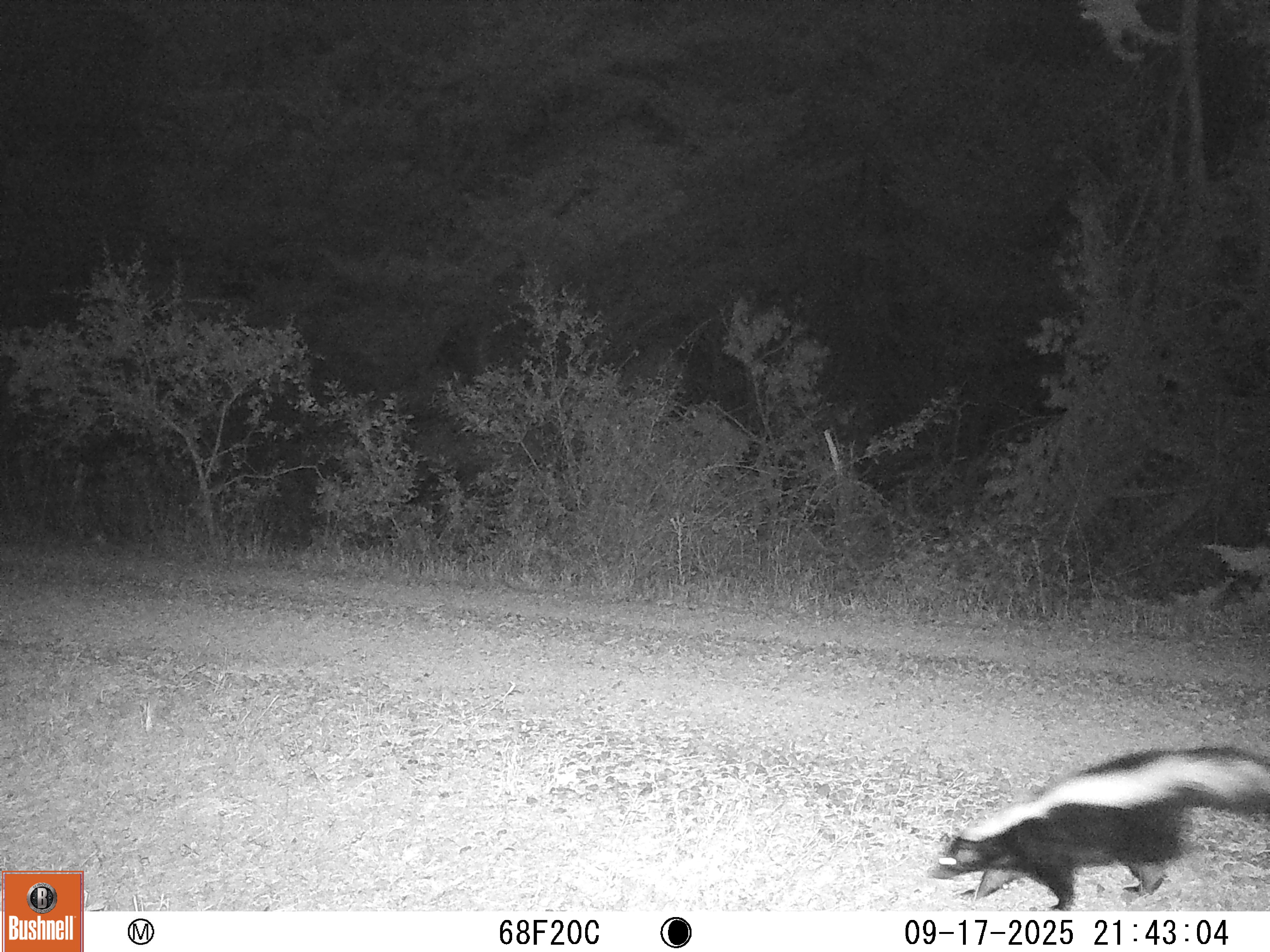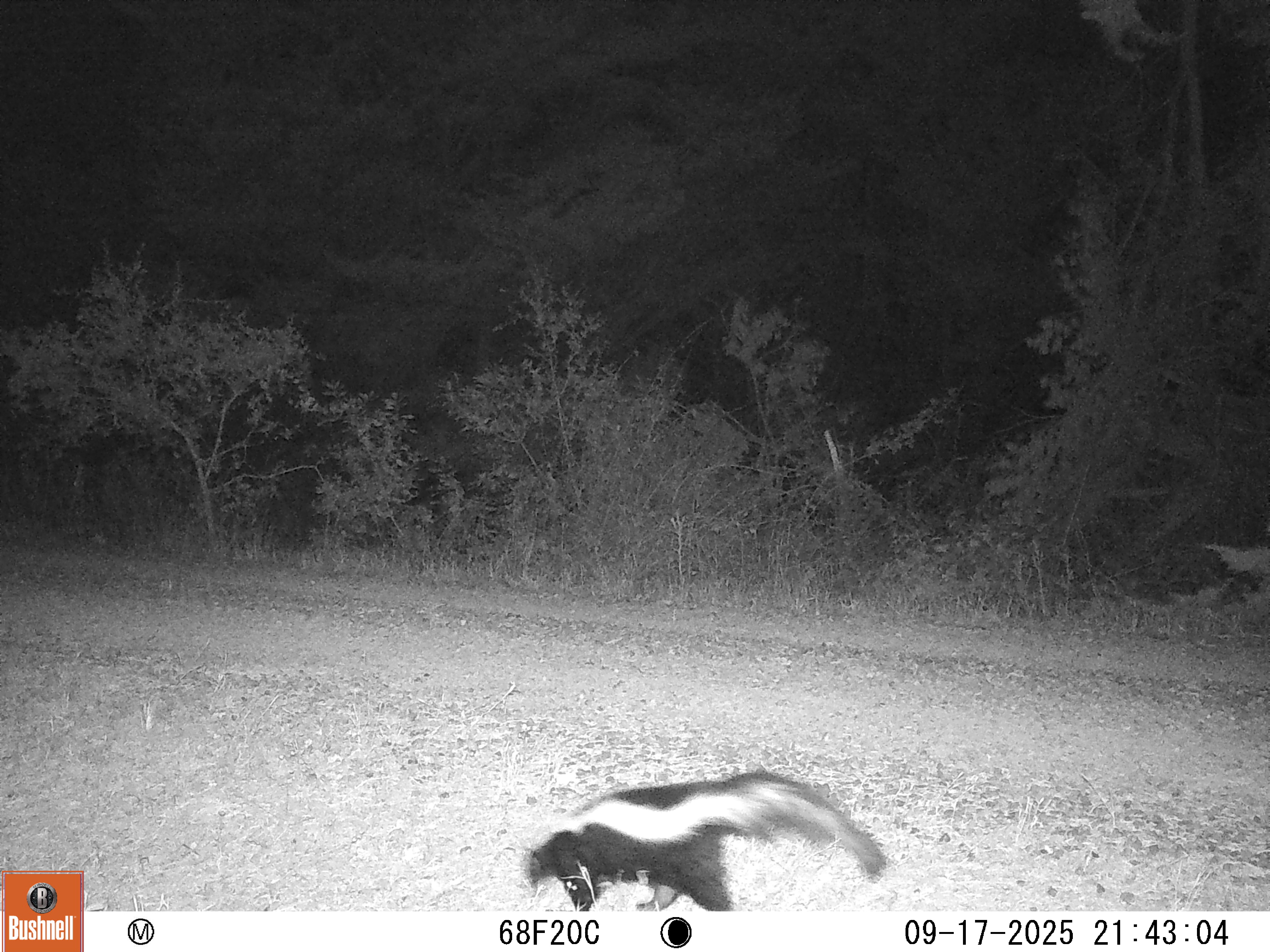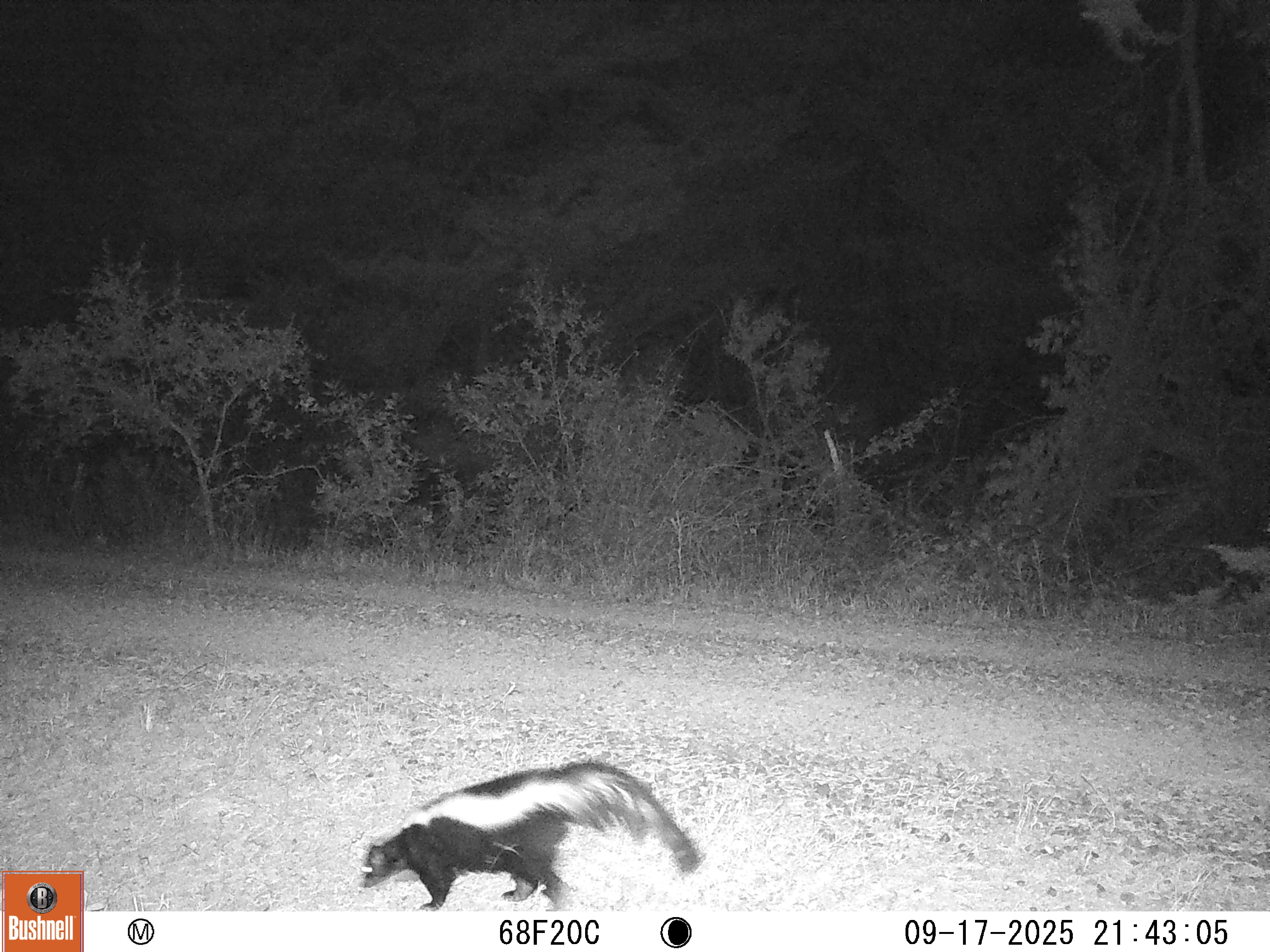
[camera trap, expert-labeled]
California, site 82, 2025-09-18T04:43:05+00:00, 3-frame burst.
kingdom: Animalia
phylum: Chordata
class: Mammalia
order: Carnivora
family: Mephitidae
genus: Mephitis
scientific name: Mephitis mephitis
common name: striped skunk